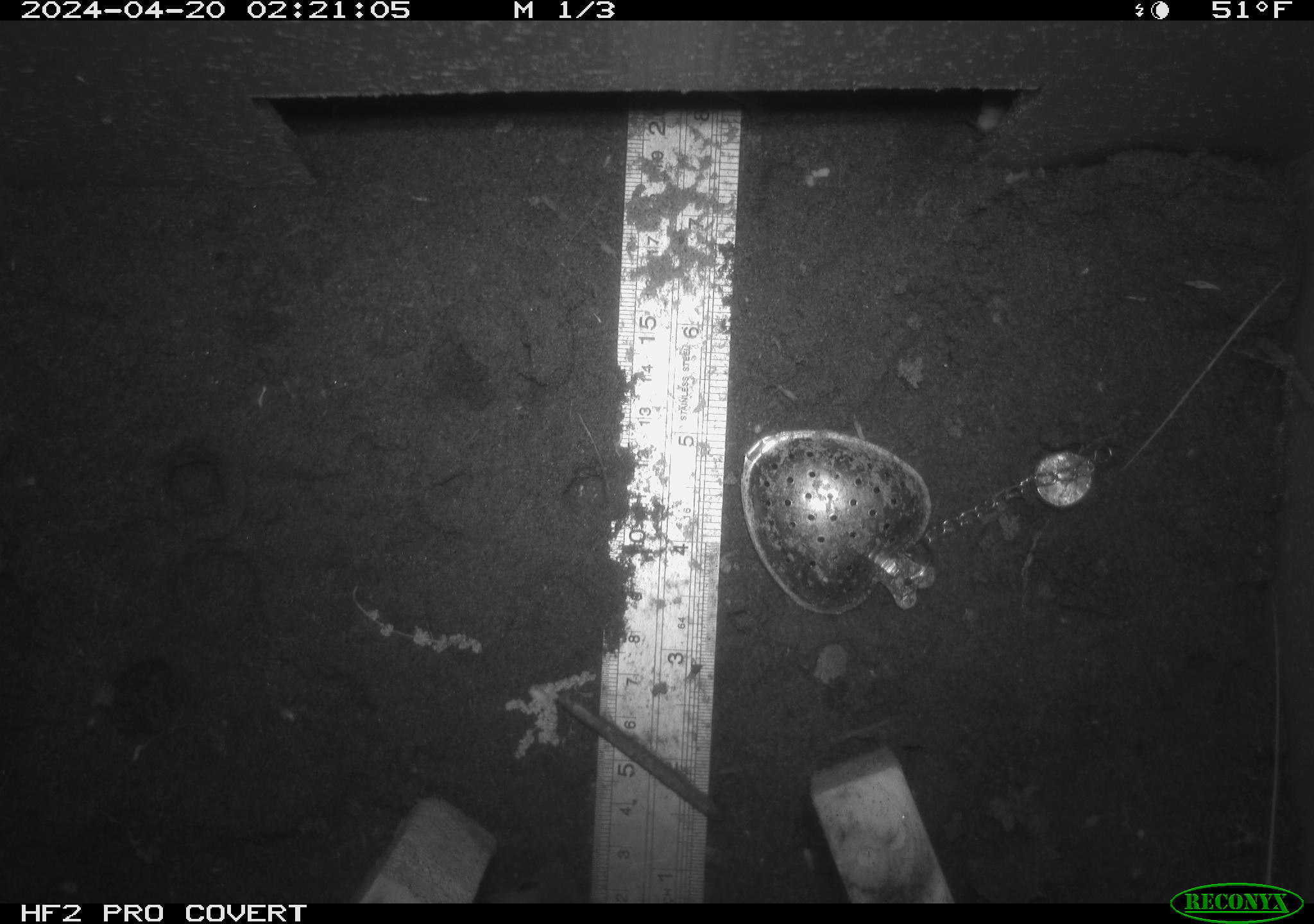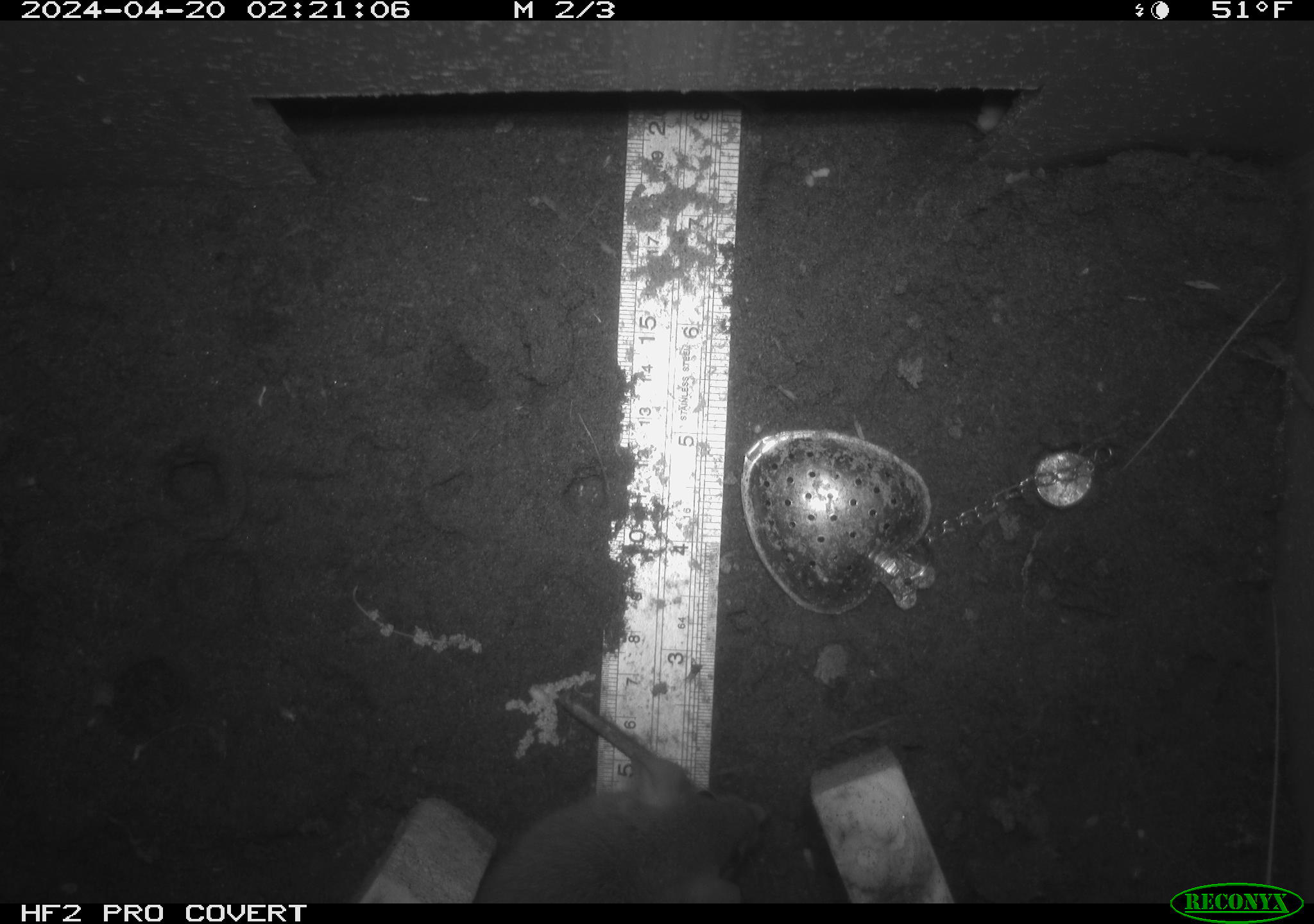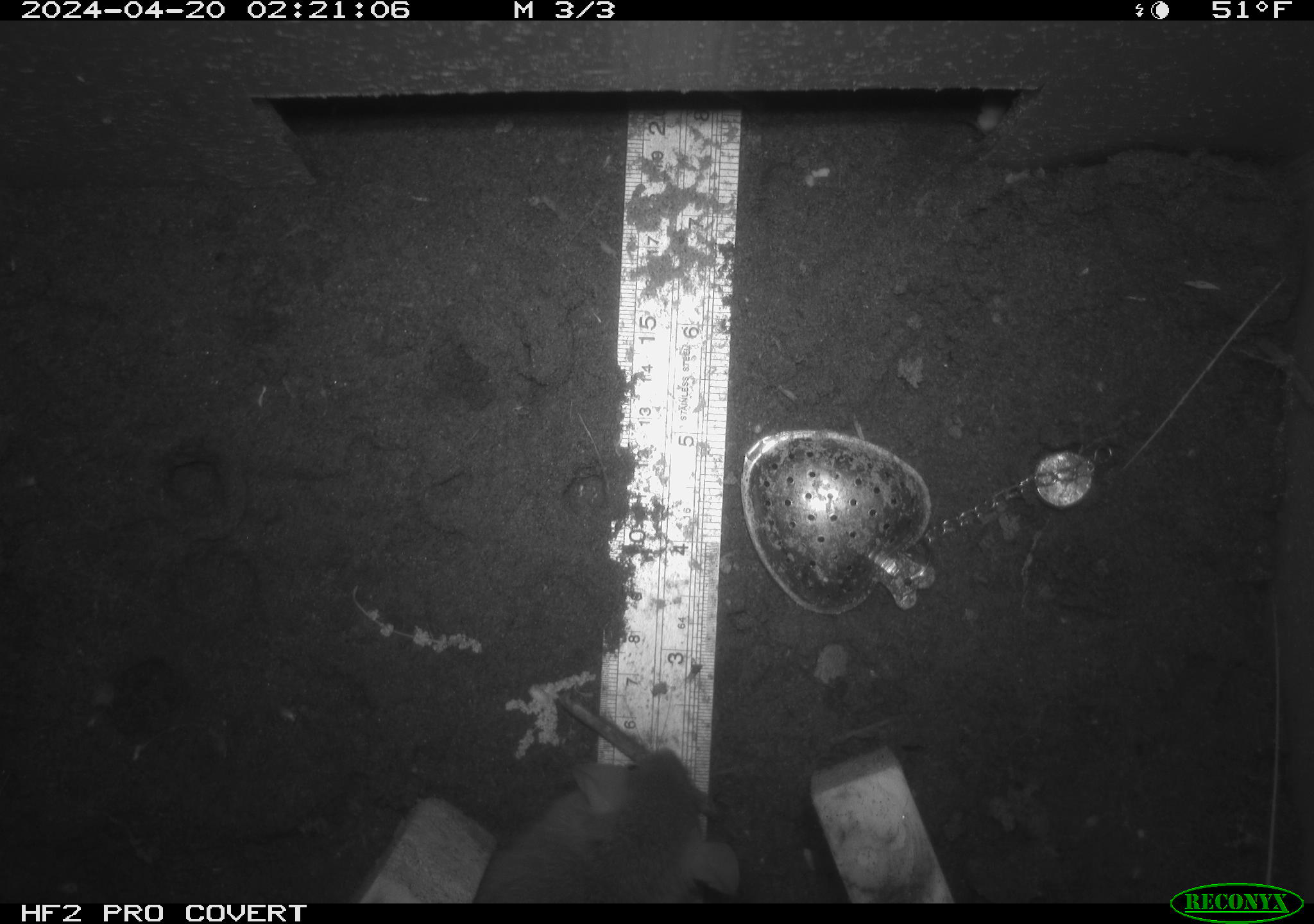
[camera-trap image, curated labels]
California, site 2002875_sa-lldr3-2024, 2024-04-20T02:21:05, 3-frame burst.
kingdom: Animalia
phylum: Chordata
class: Mammalia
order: Rodentia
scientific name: Rodentia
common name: rodent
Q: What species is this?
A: Rodent (Rodentia).